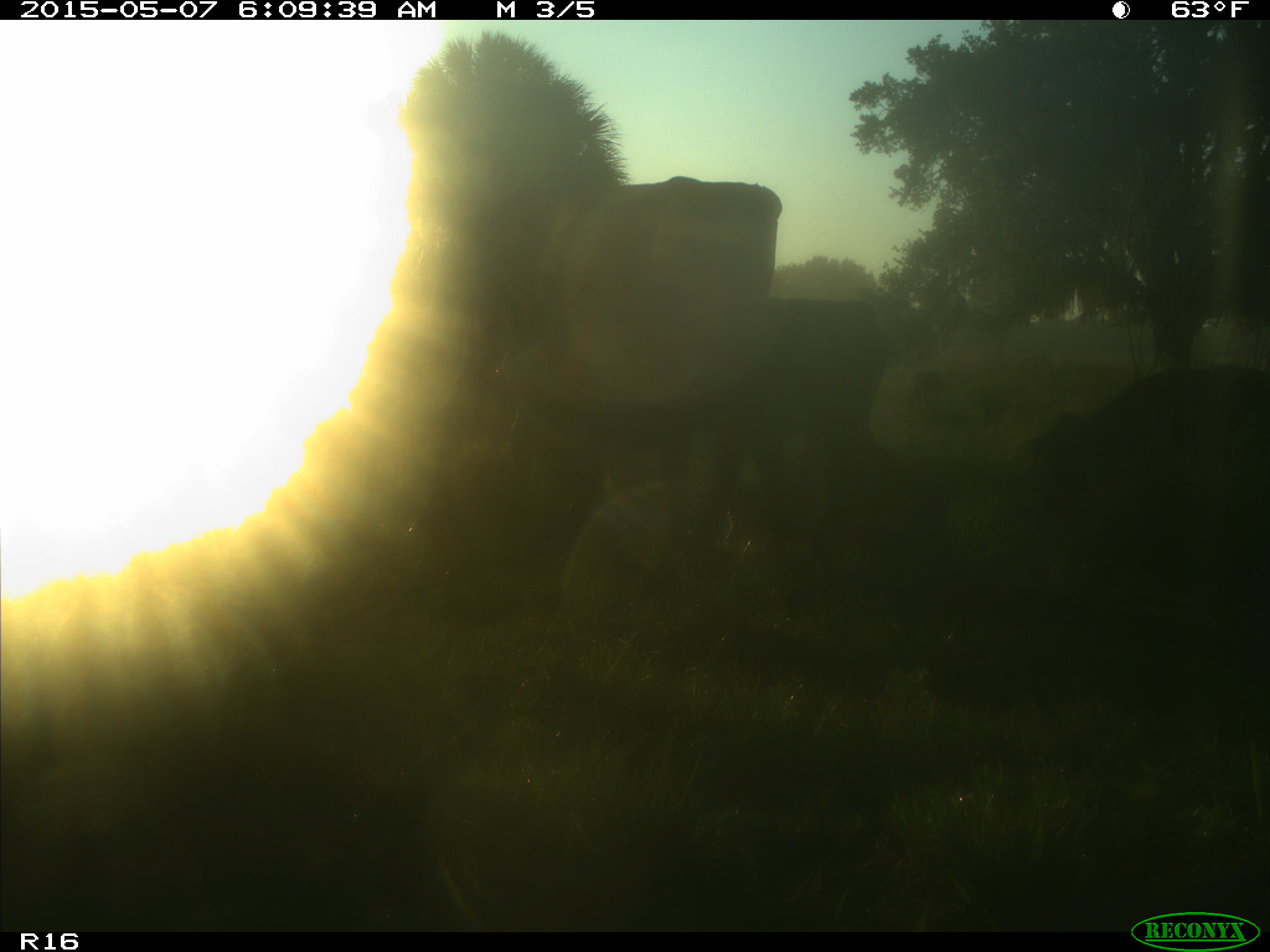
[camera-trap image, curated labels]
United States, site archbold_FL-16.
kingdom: Animalia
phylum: Chordata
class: Mammalia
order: Artiodactyla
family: Bovidae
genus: Bos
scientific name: Bos taurus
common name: domestic cow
Bos taurus (domestic cow).